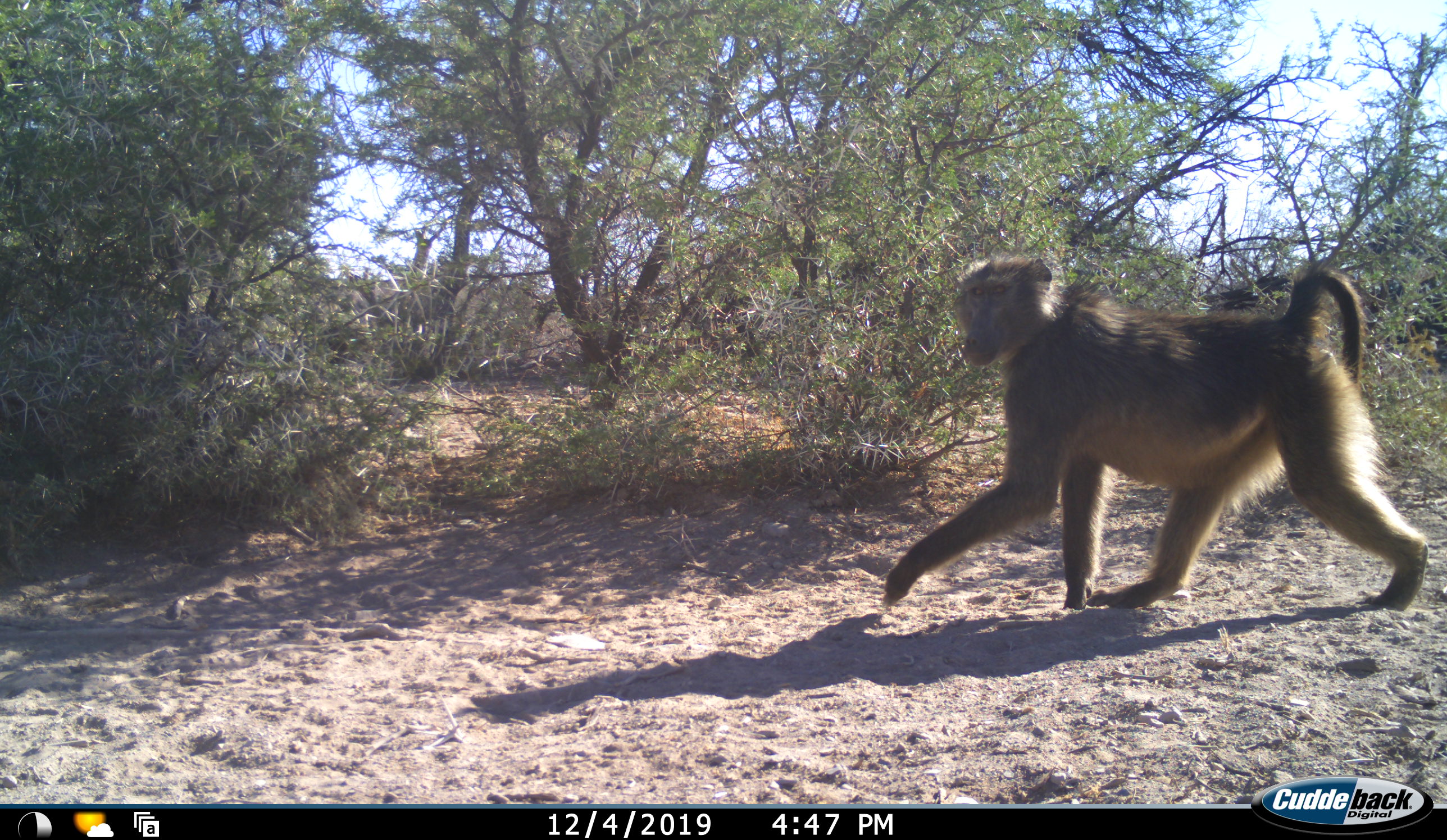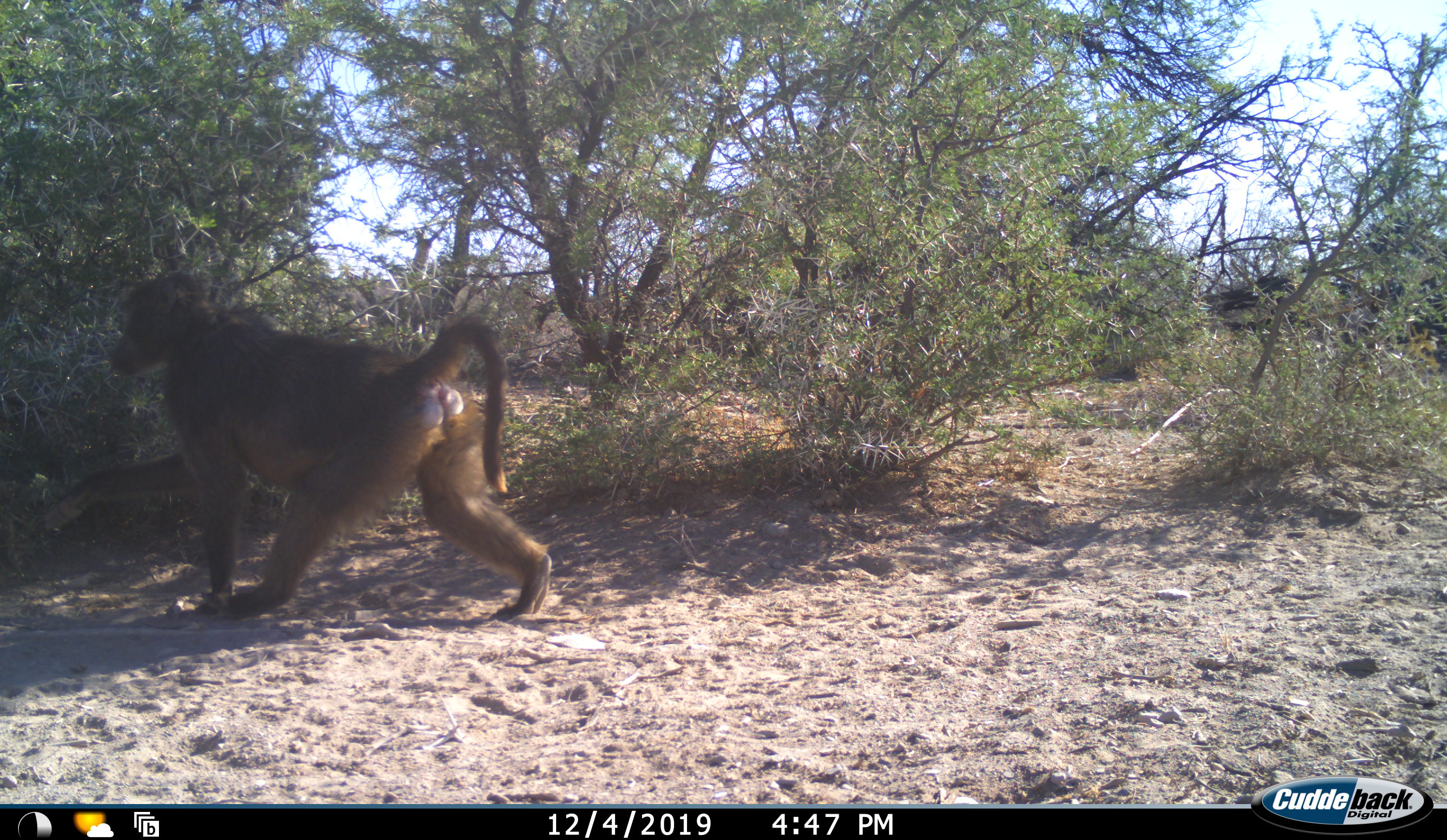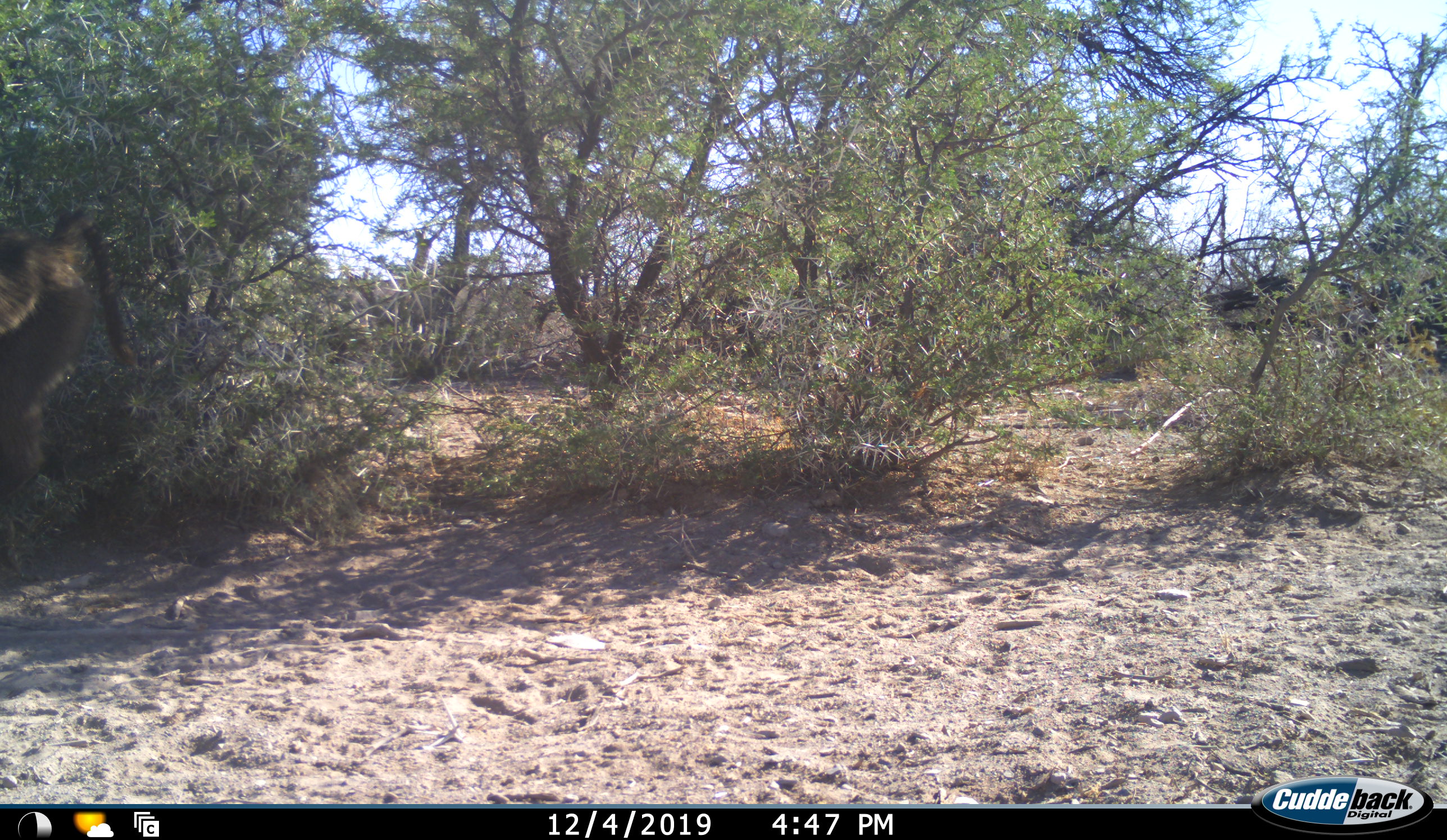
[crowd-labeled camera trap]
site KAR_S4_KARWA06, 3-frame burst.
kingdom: Animalia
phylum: Chordata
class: Mammalia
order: Primates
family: Cercopithecidae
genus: Papio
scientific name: Papio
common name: baboon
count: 1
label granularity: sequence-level